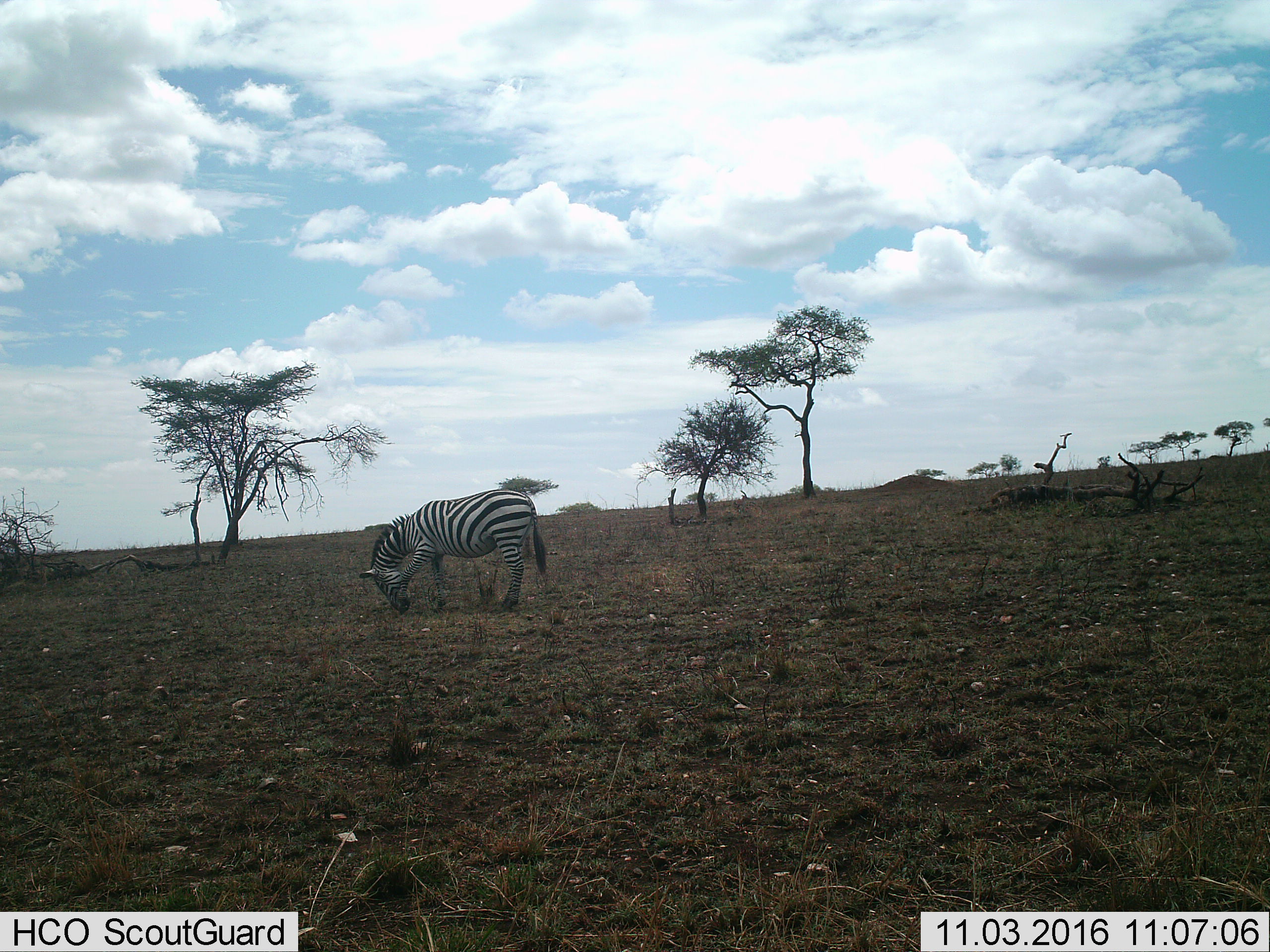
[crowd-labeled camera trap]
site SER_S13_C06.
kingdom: Animalia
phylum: Chordata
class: Mammalia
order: Perissodactyla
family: Equidae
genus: Equus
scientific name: Equus quagga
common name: plains zebra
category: zebraplains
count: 1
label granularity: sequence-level